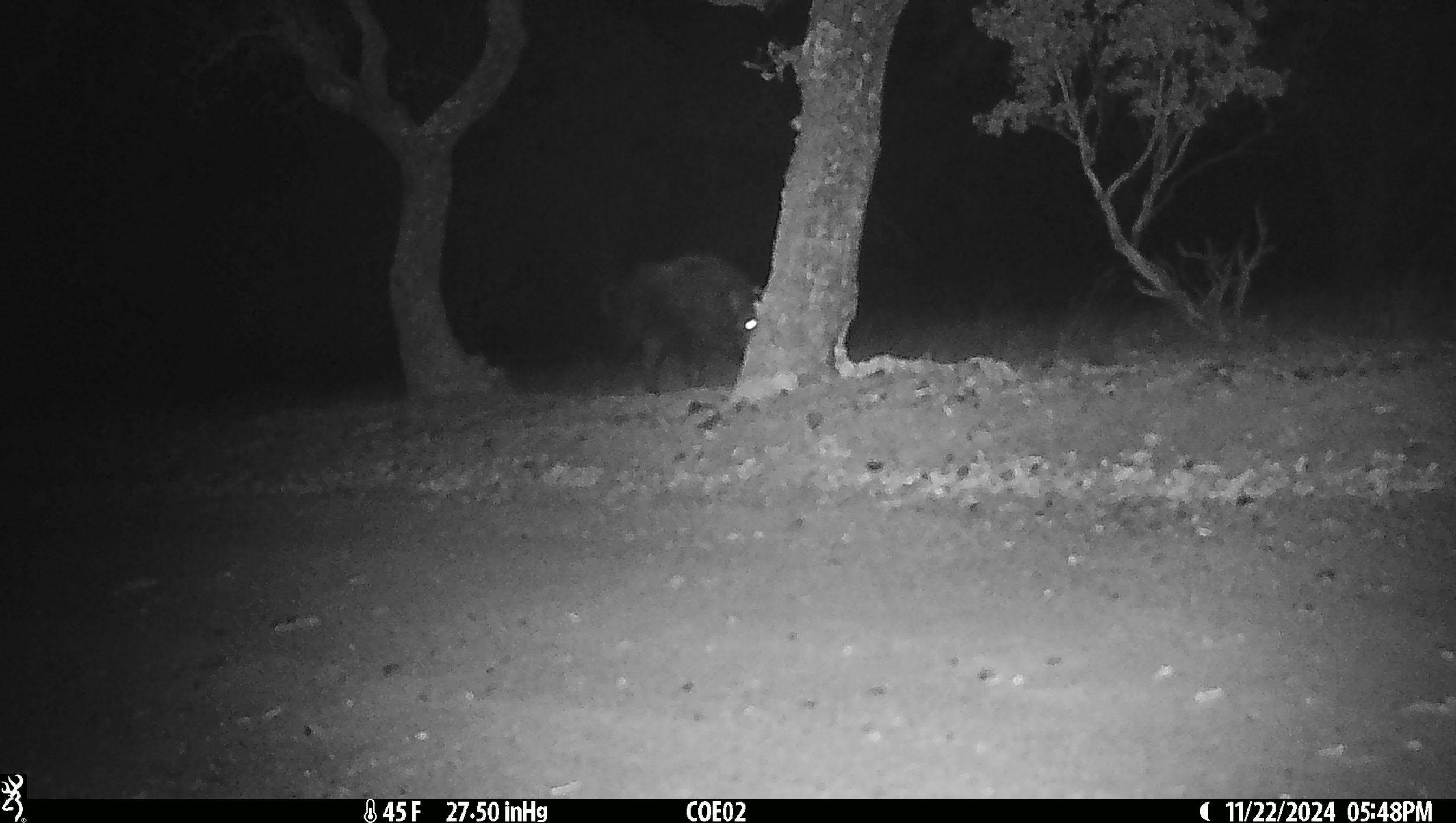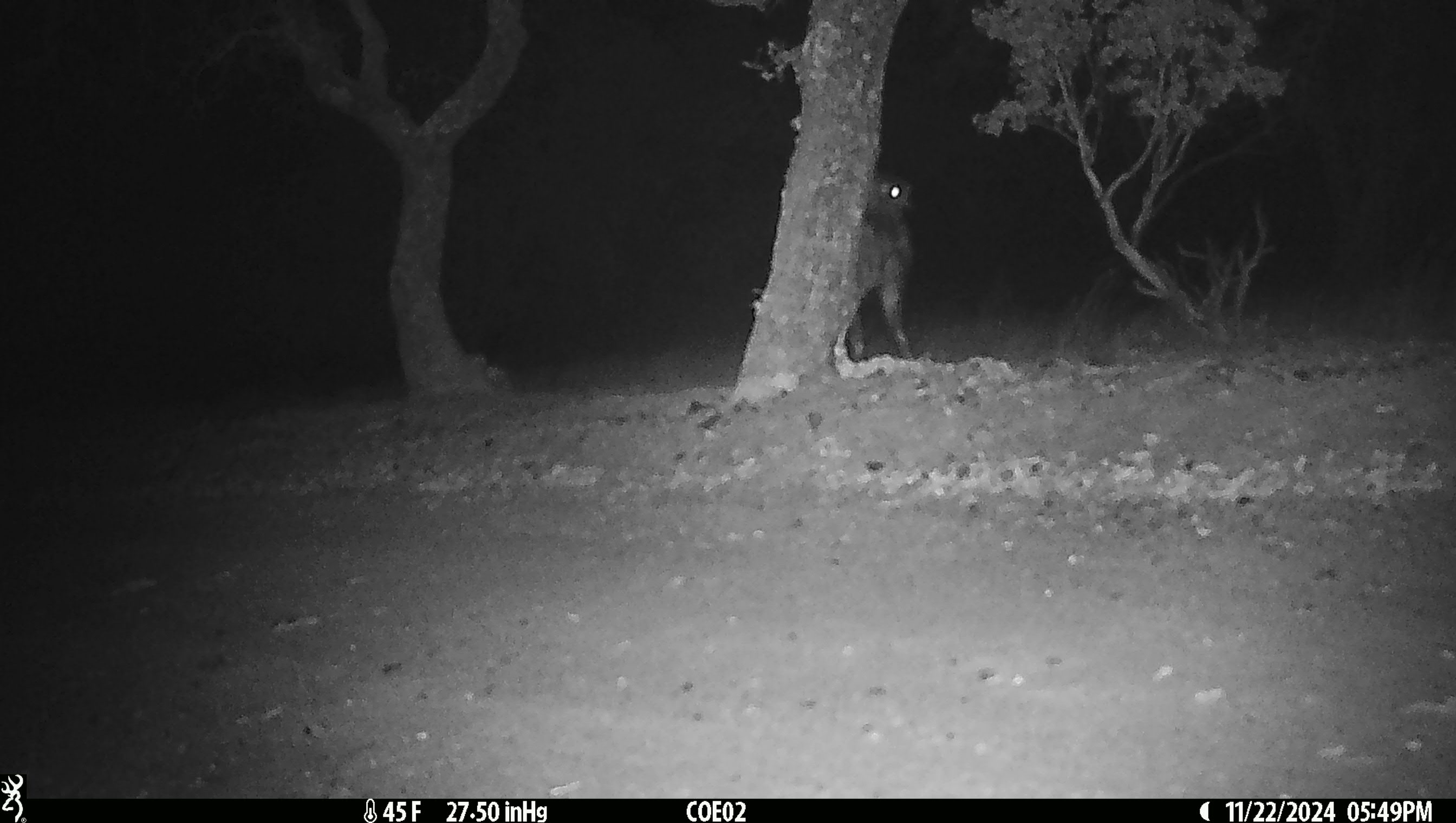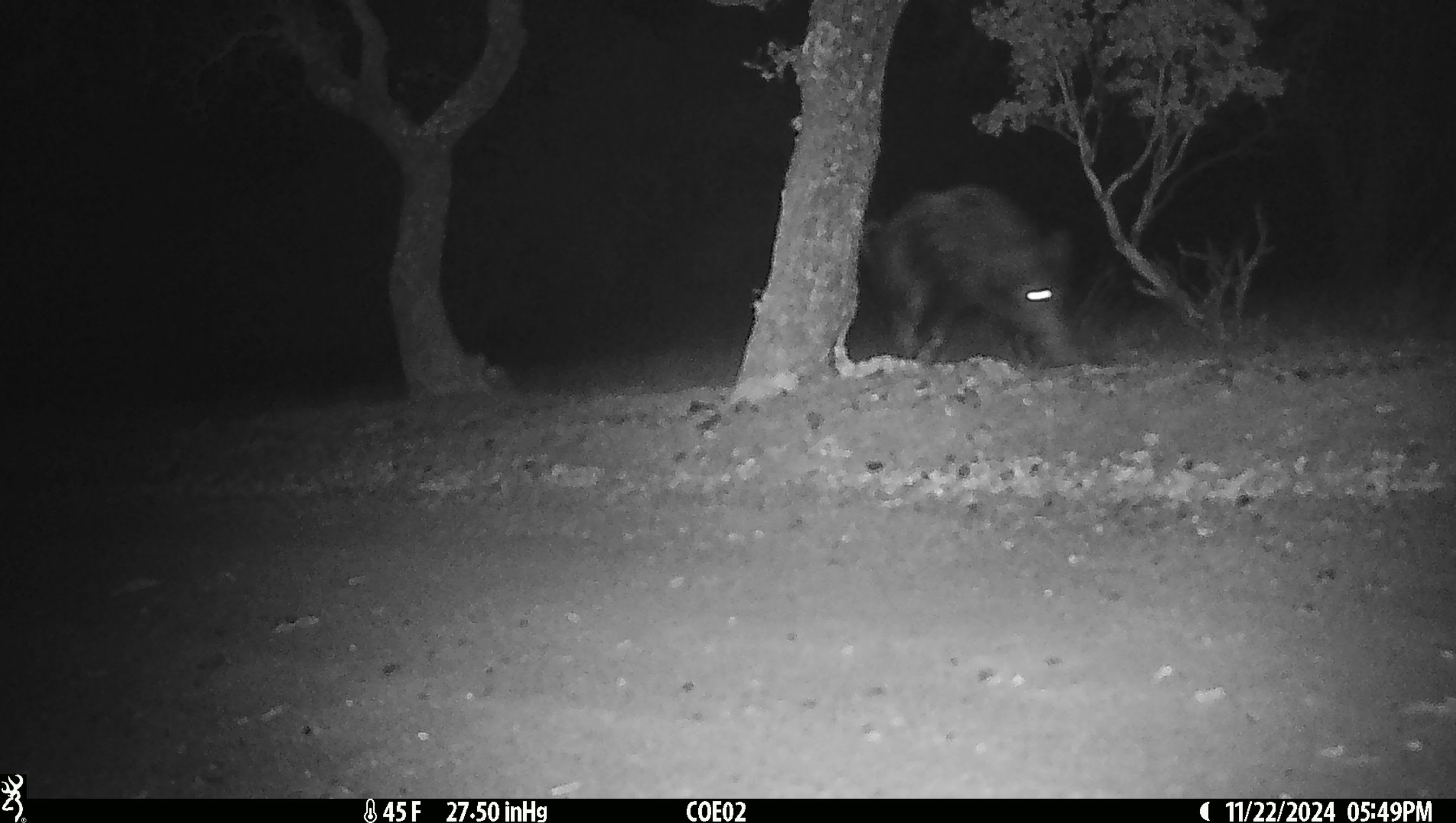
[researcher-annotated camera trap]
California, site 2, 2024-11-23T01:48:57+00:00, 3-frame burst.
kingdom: Animalia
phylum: Chordata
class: Mammalia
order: Artiodactyla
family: Suidae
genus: Sus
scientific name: Sus scrofa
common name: wild boar